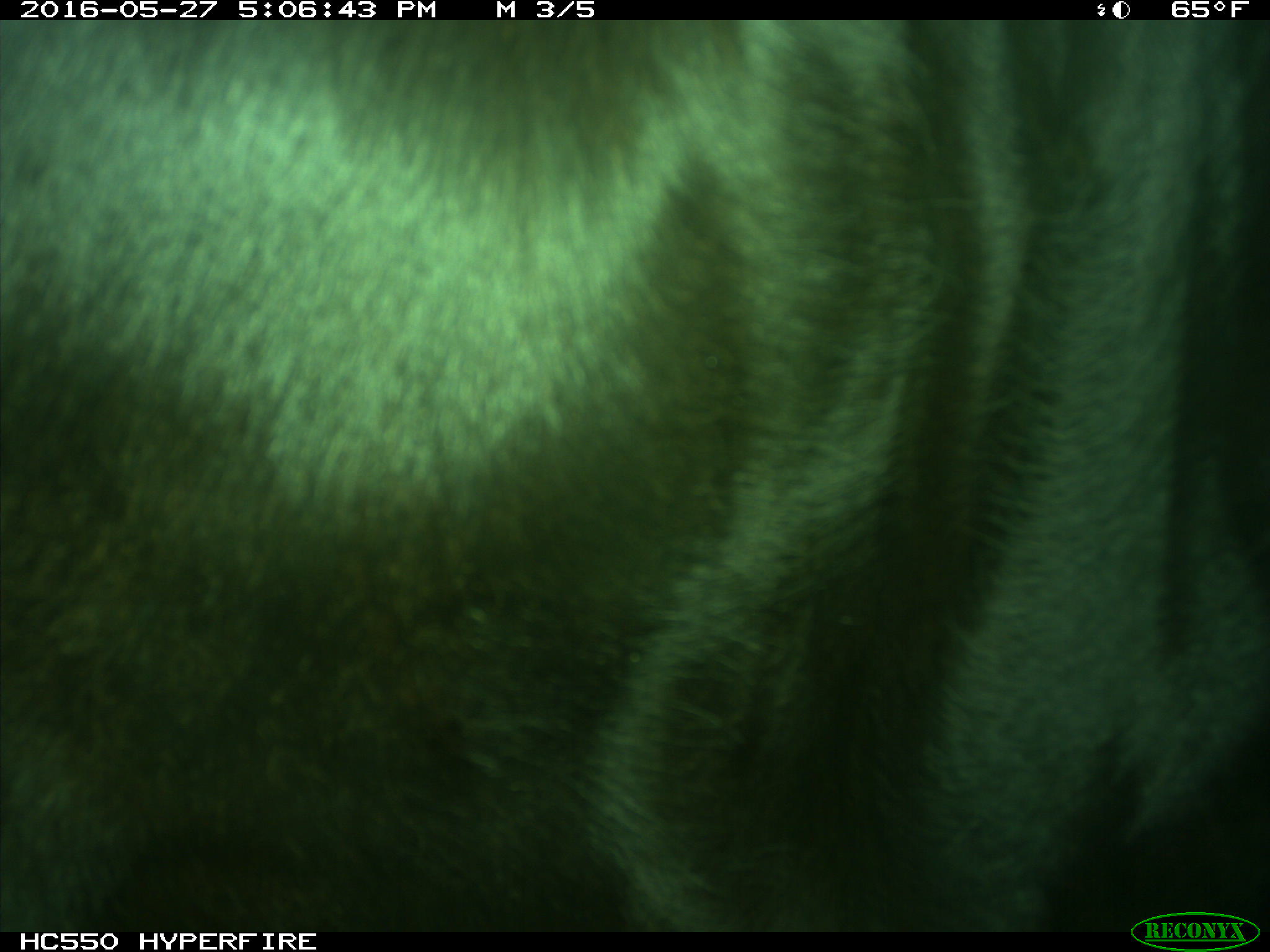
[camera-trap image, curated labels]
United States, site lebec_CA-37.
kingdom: Animalia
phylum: Chordata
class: Mammalia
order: Artiodactyla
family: Bovidae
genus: Bos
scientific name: Bos taurus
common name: domestic cow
Bos taurus (domestic cow).